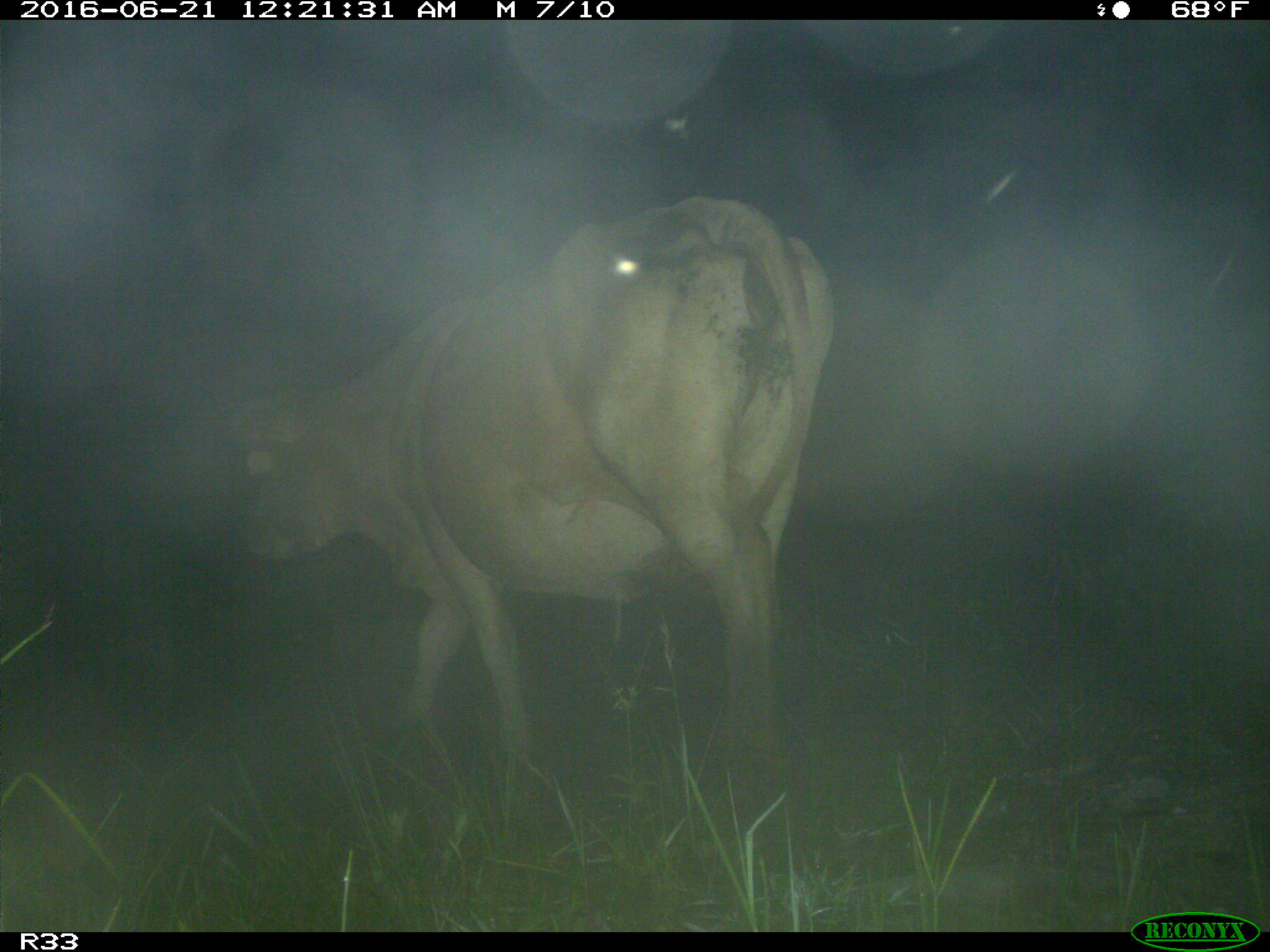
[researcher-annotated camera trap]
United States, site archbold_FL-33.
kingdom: Animalia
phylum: Chordata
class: Mammalia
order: Artiodactyla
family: Bovidae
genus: Bos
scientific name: Bos taurus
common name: domestic cow